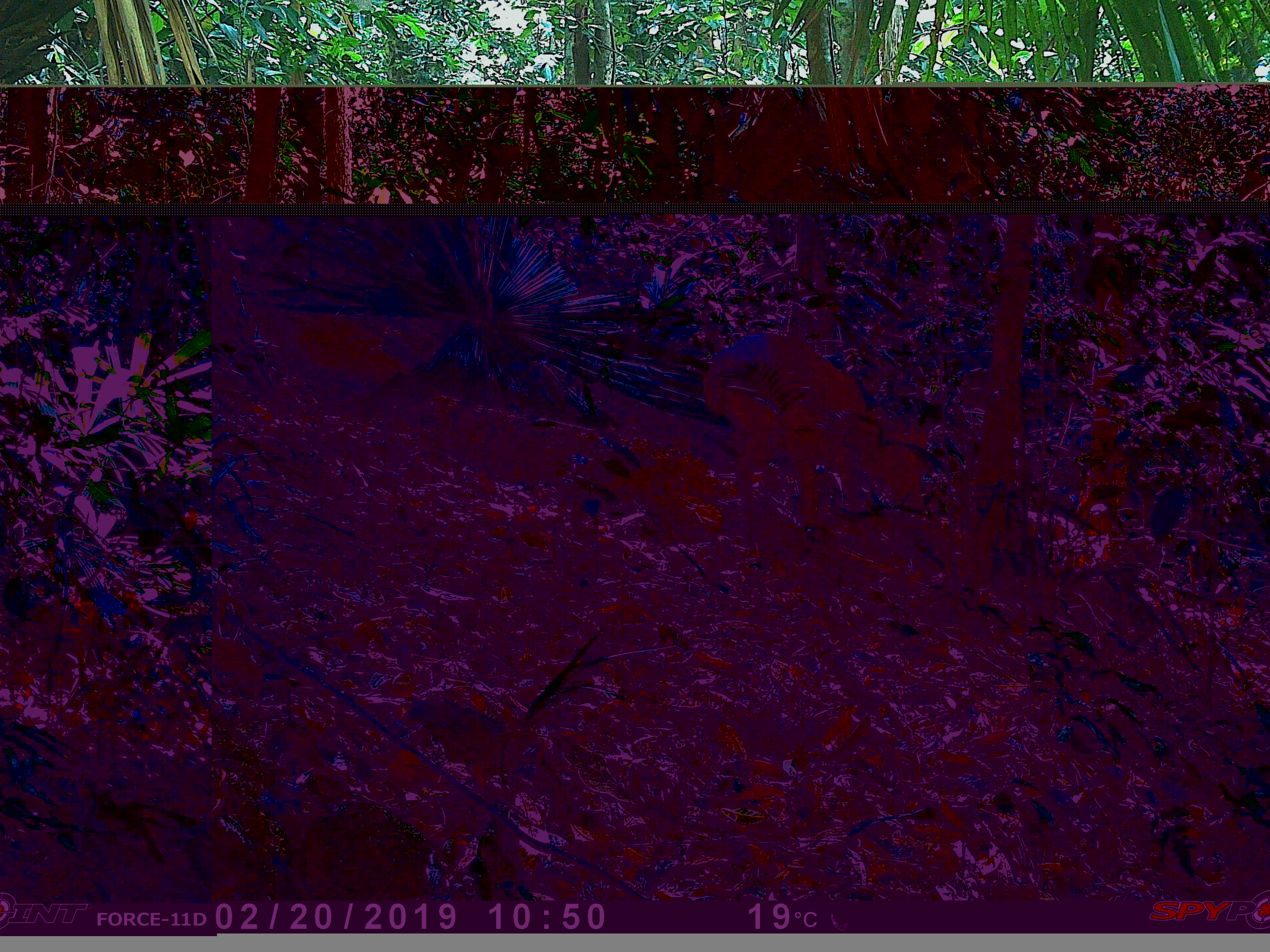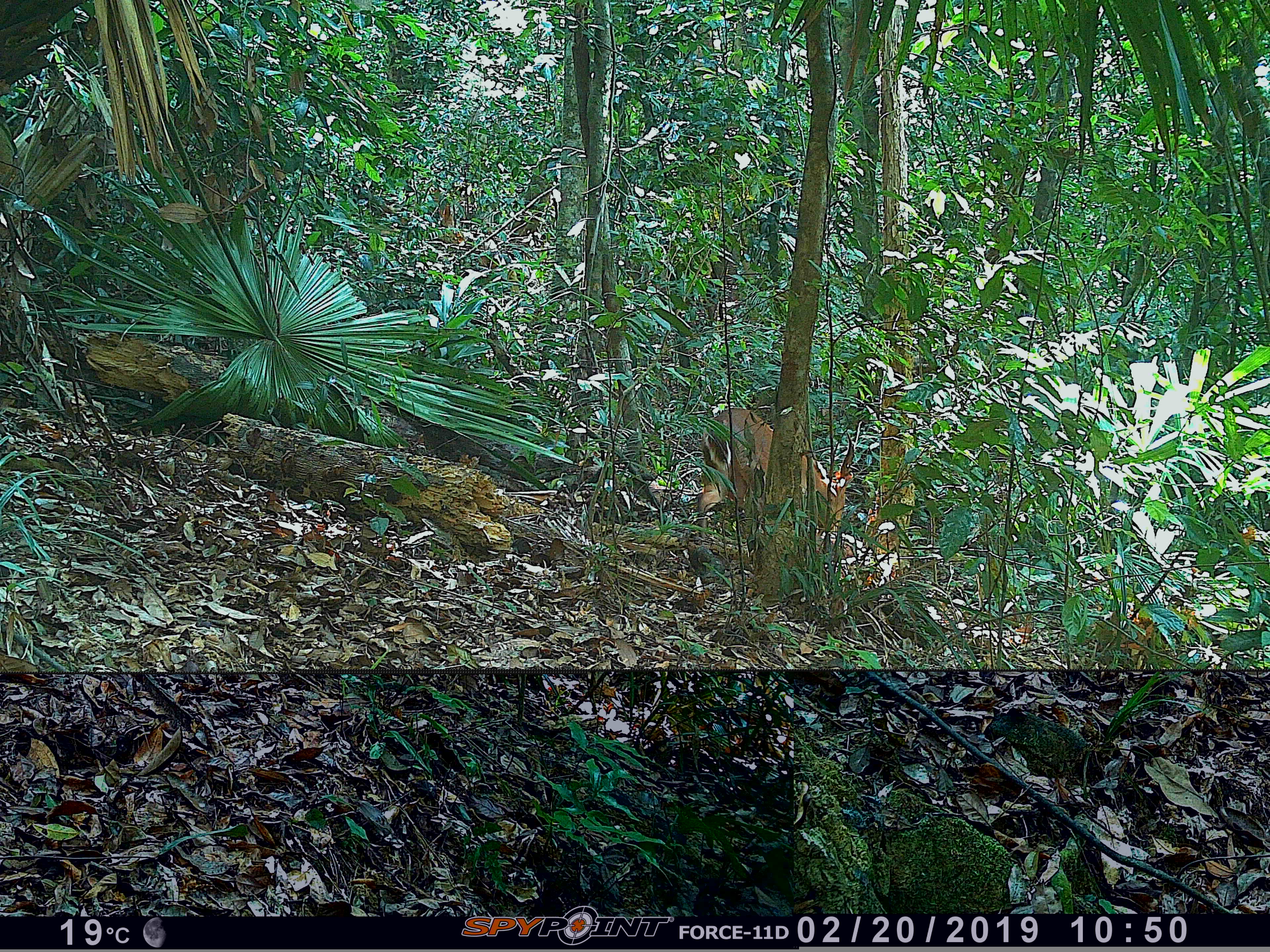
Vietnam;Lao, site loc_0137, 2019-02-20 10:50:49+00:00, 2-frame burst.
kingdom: Animalia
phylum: Chordata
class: Mammalia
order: Artiodactyla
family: Cervidae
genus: Muntiacus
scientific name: Muntiacus vuquangensis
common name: large-antlered muntjac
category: large antlered muntjac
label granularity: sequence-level